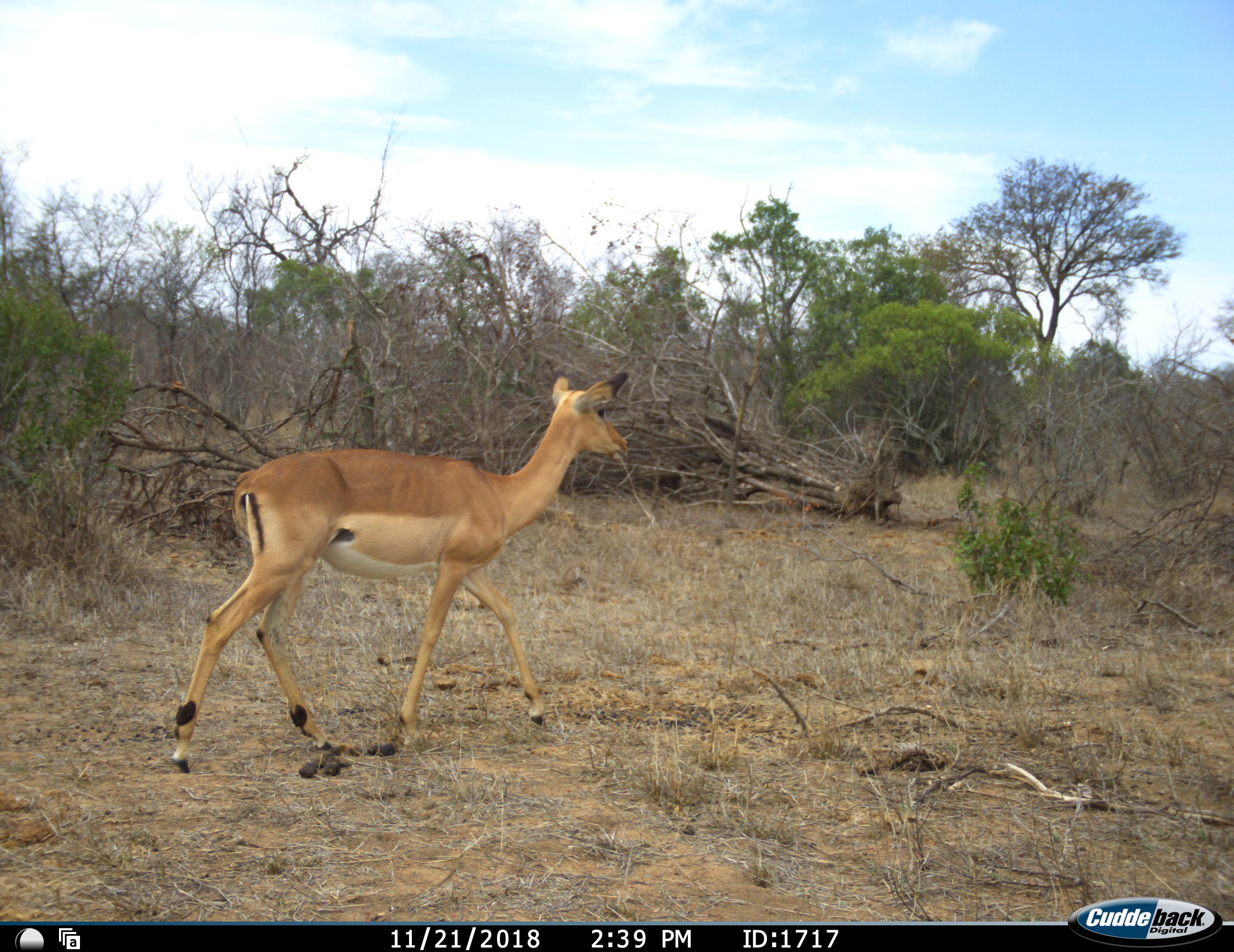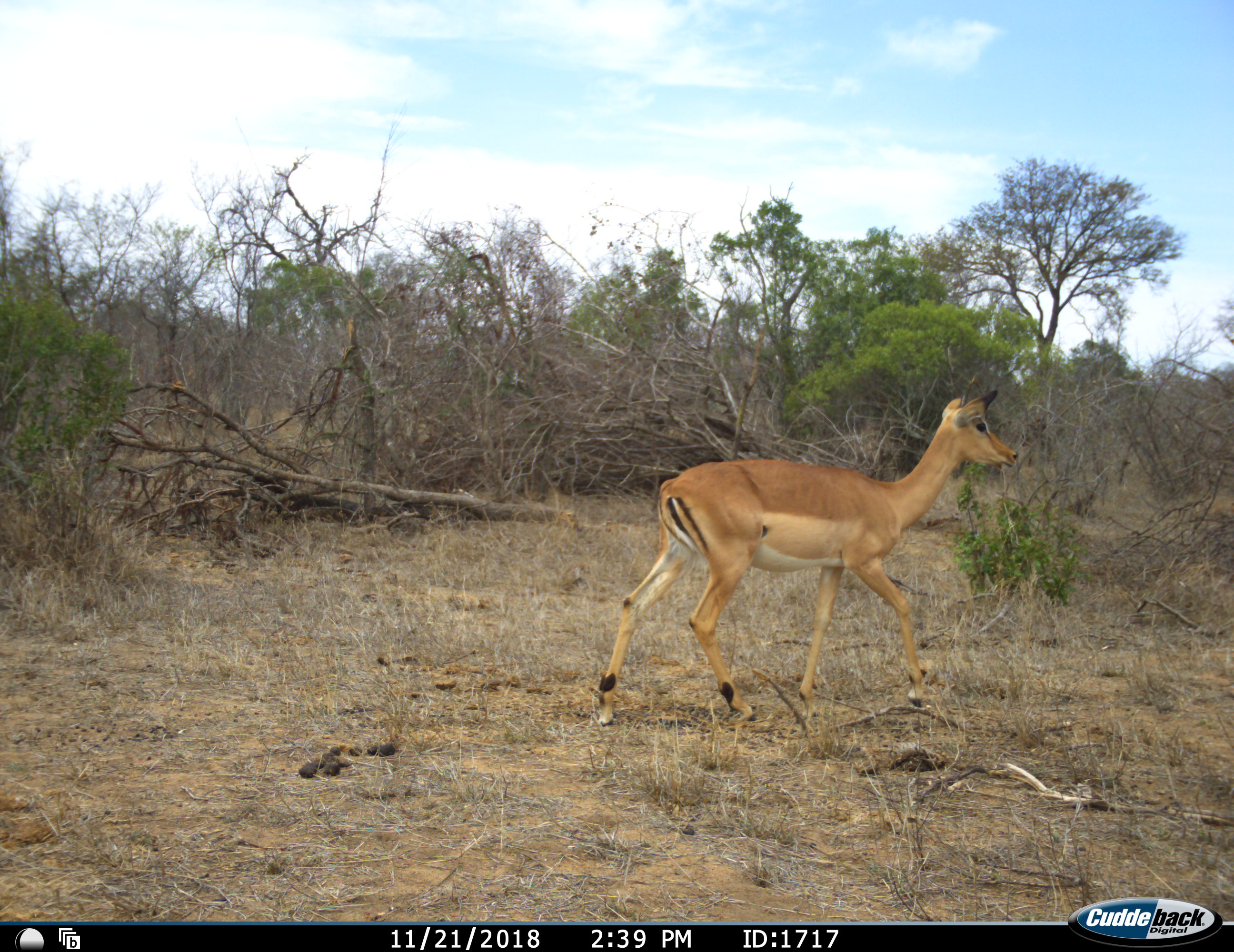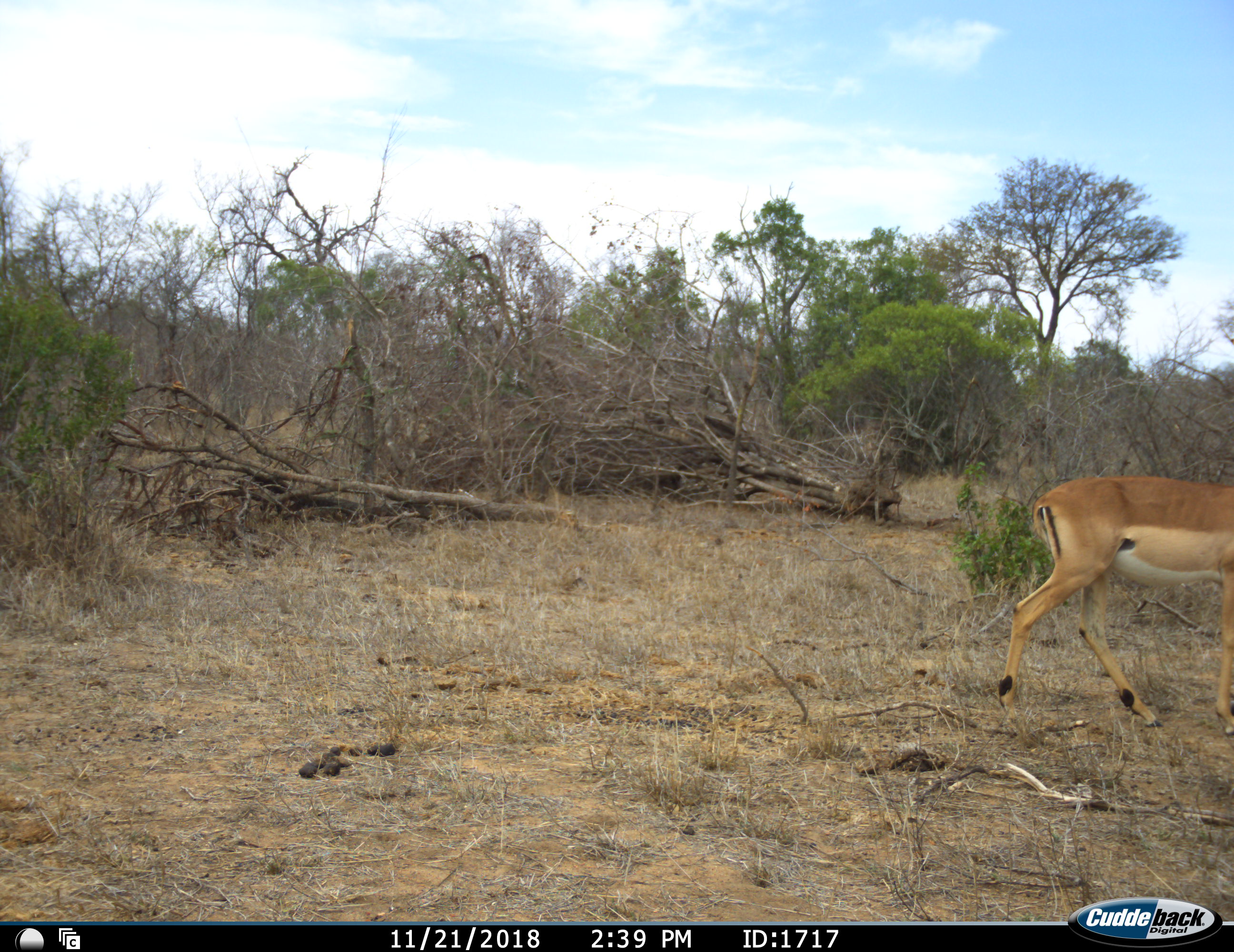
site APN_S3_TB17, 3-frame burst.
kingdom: Animalia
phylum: Chordata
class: Mammalia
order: Artiodactyla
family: Bovidae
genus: Aepyceros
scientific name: Aepyceros melampus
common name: impala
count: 1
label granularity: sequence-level